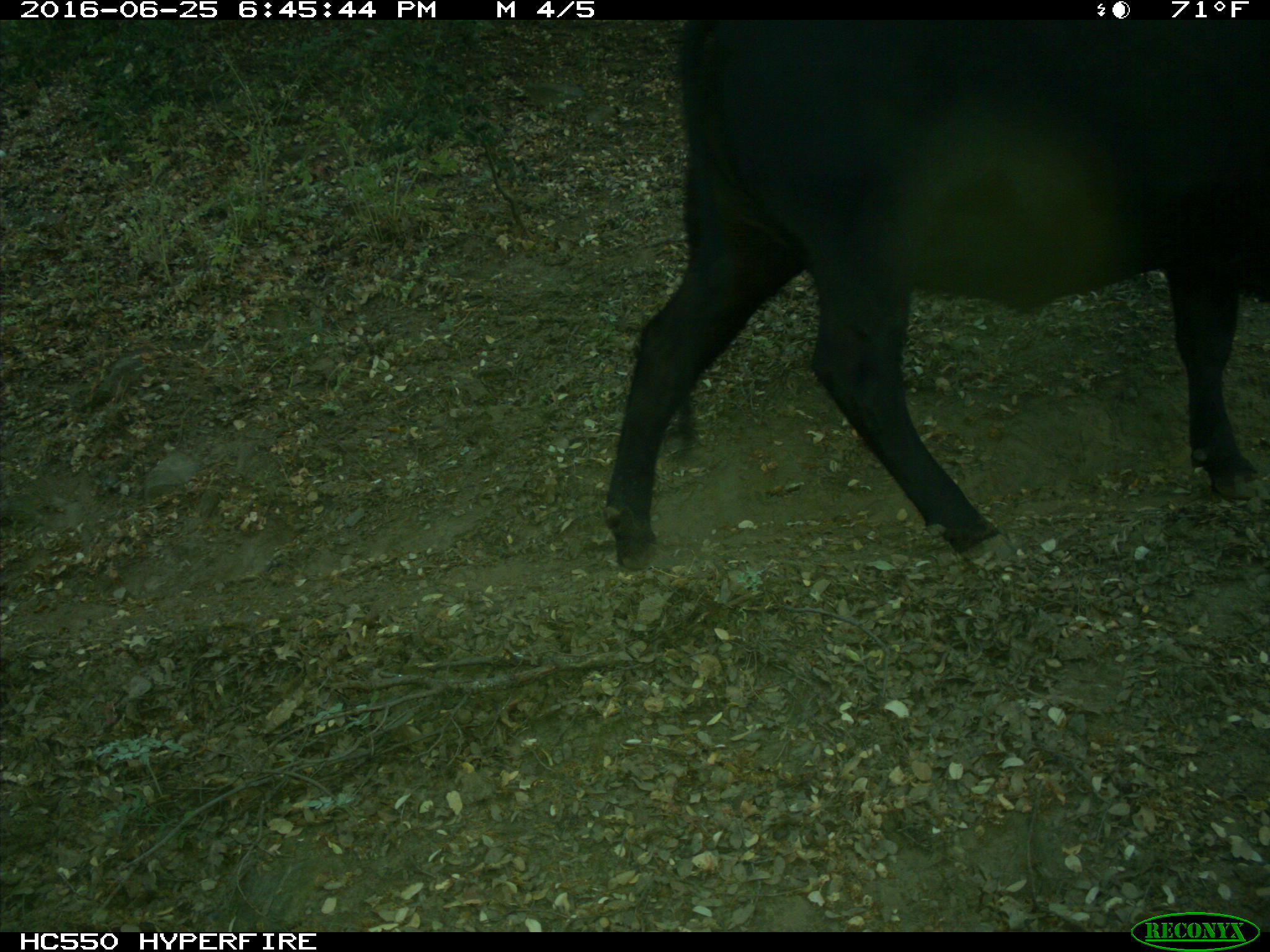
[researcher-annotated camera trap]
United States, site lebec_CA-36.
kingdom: Animalia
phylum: Chordata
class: Mammalia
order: Artiodactyla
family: Bovidae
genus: Bos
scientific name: Bos taurus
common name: domestic cow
Bos taurus (domestic cow).